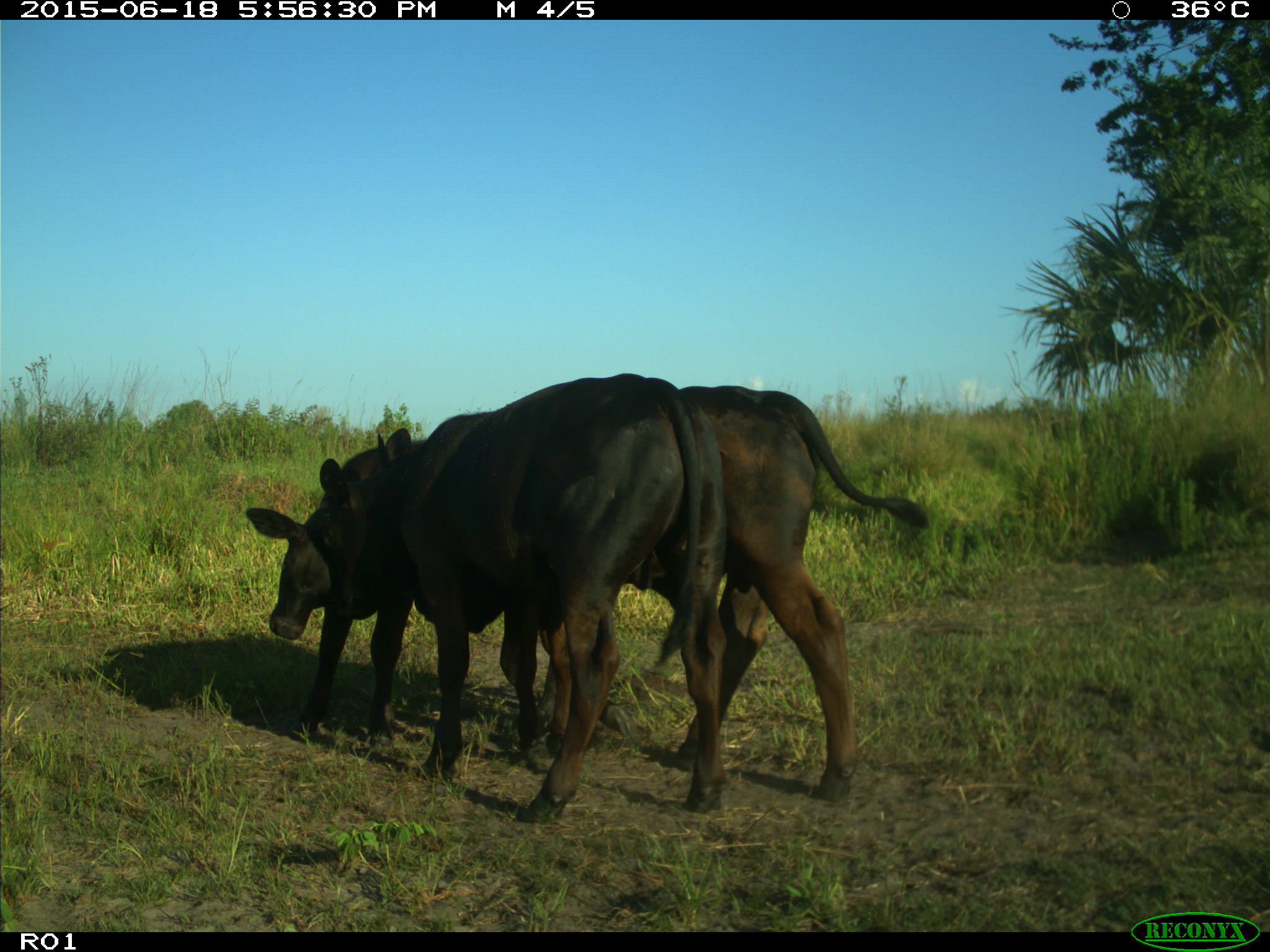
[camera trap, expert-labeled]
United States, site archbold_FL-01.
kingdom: Animalia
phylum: Chordata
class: Mammalia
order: Artiodactyla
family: Bovidae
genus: Bos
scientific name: Bos taurus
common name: domestic cow